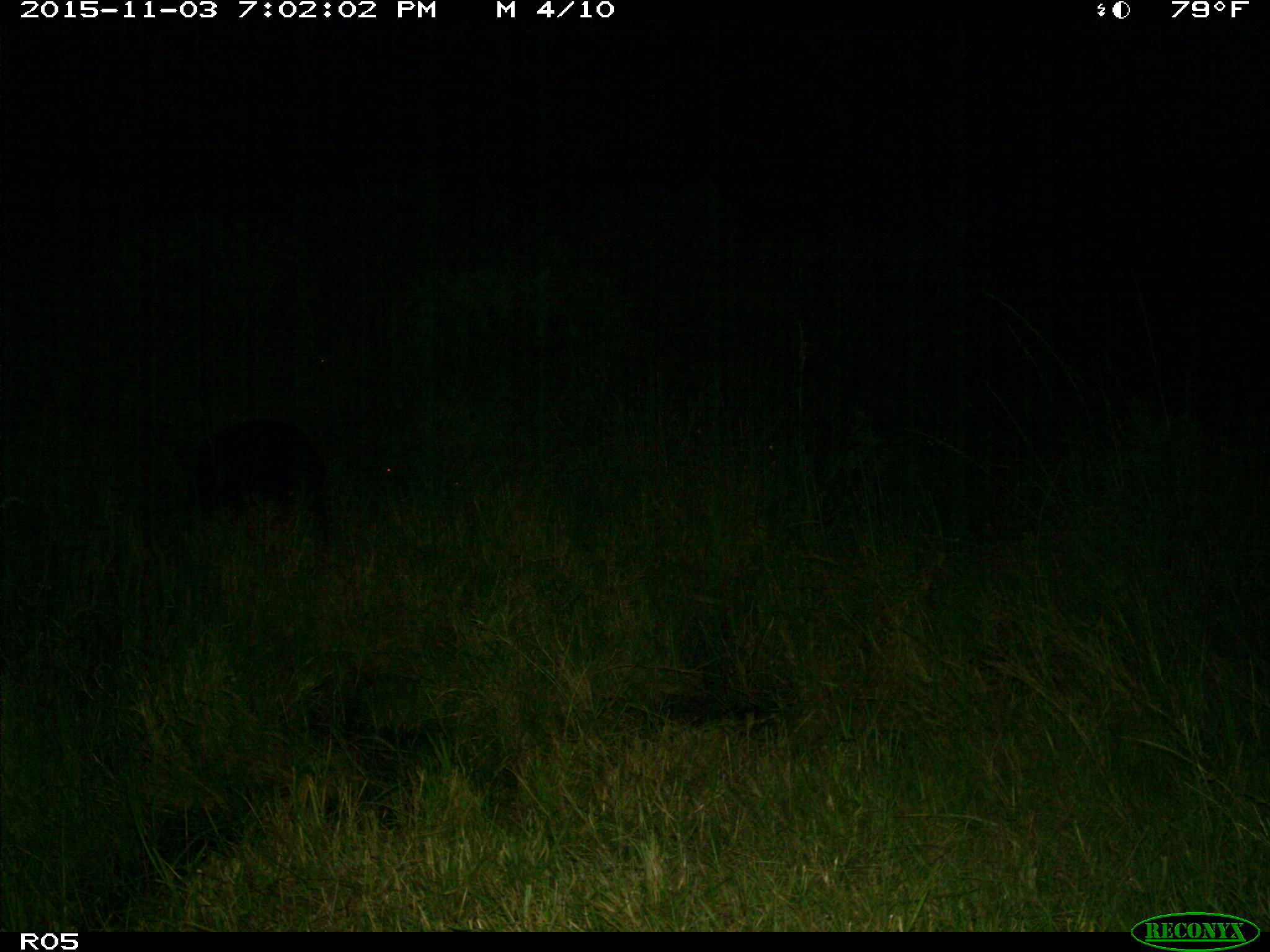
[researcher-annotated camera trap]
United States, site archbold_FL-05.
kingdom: Animalia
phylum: Chordata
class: Mammalia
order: Artiodactyla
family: Suidae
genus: Sus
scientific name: Sus scrofa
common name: wild boar